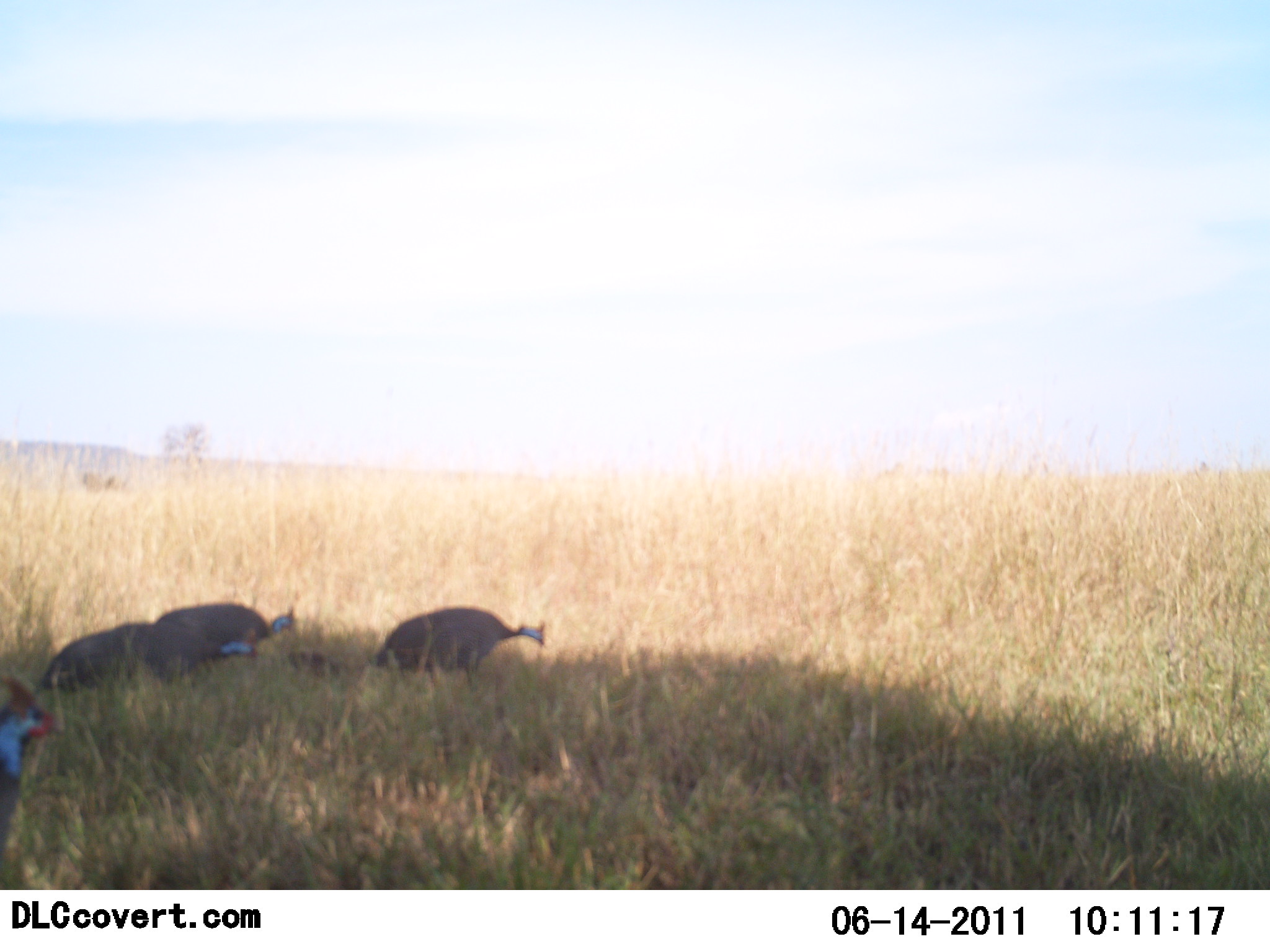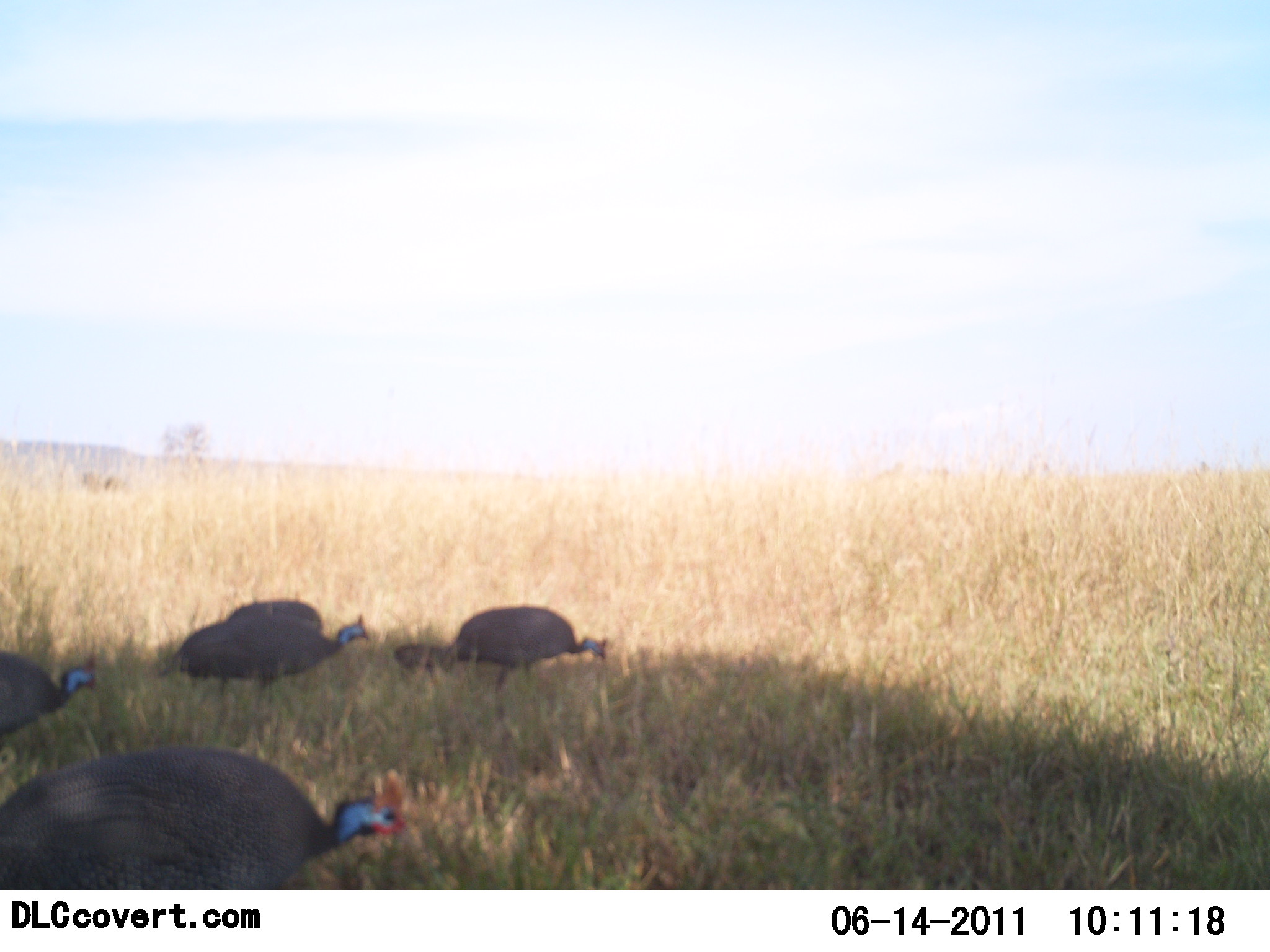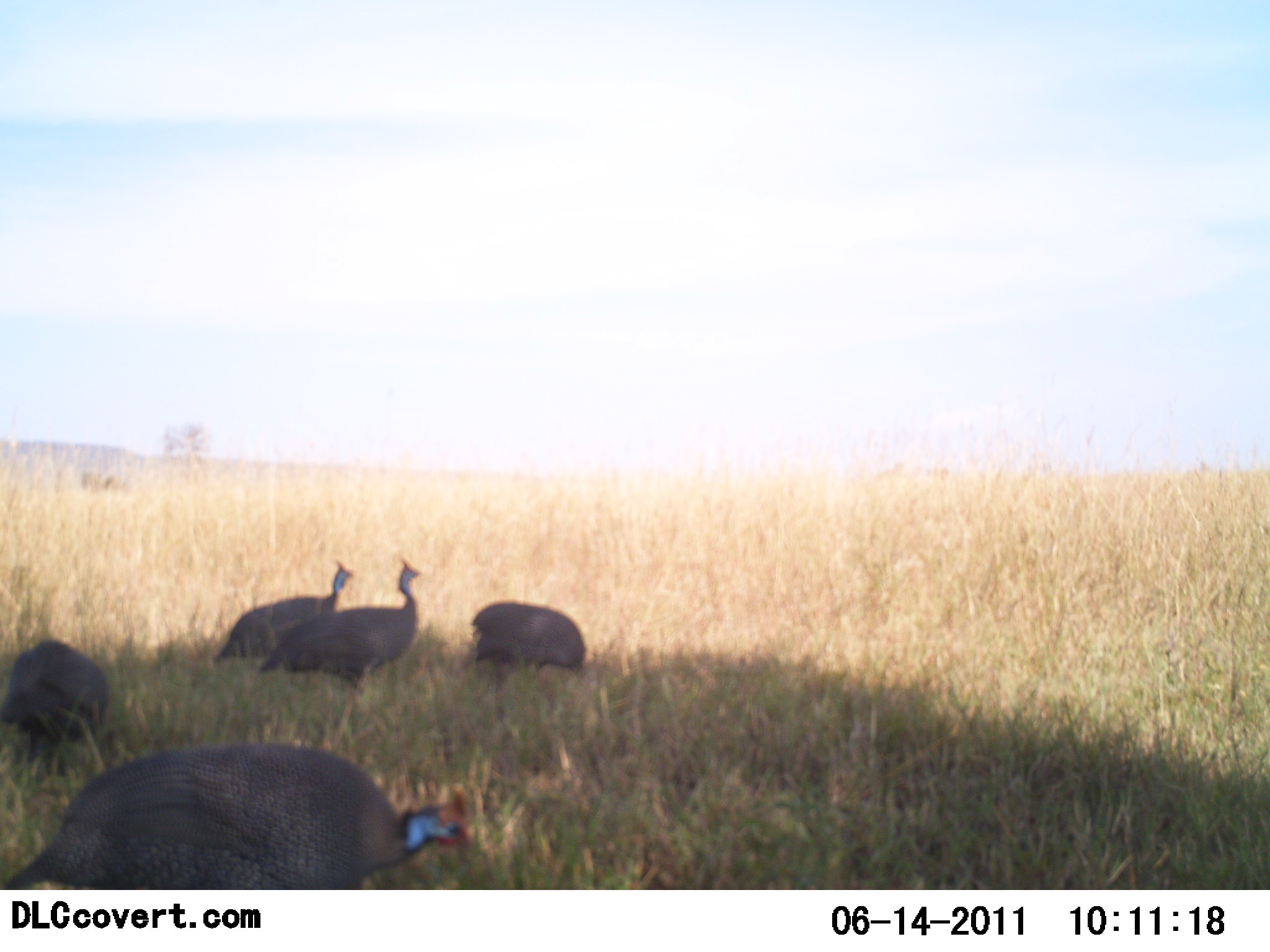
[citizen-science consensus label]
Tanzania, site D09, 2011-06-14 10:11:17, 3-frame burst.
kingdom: Animalia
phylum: Chordata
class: Aves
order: Galliformes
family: Numididae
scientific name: Numididae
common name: guinea fowl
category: guineafowl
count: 5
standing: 23%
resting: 0%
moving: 69%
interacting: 0%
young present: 0%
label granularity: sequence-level